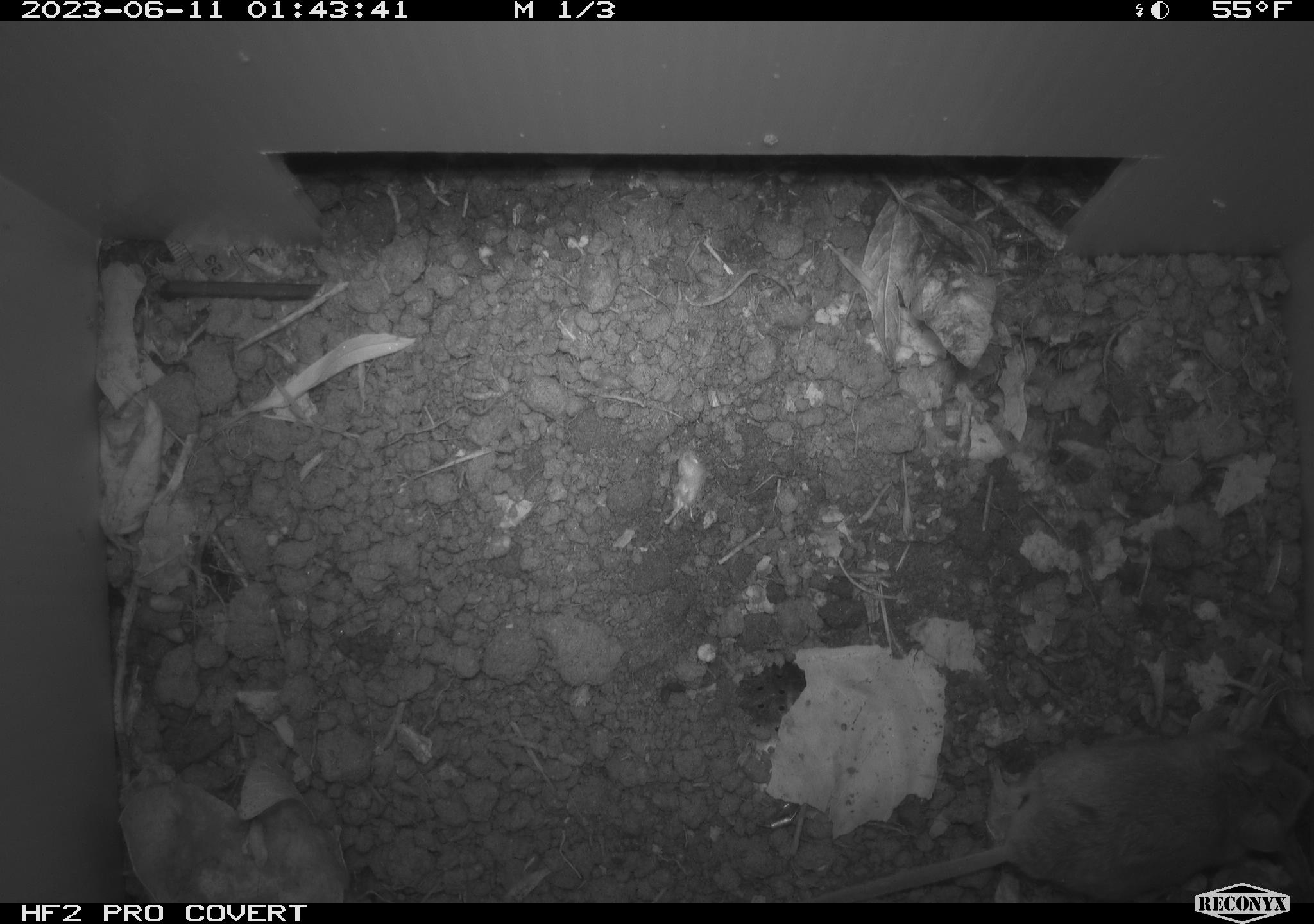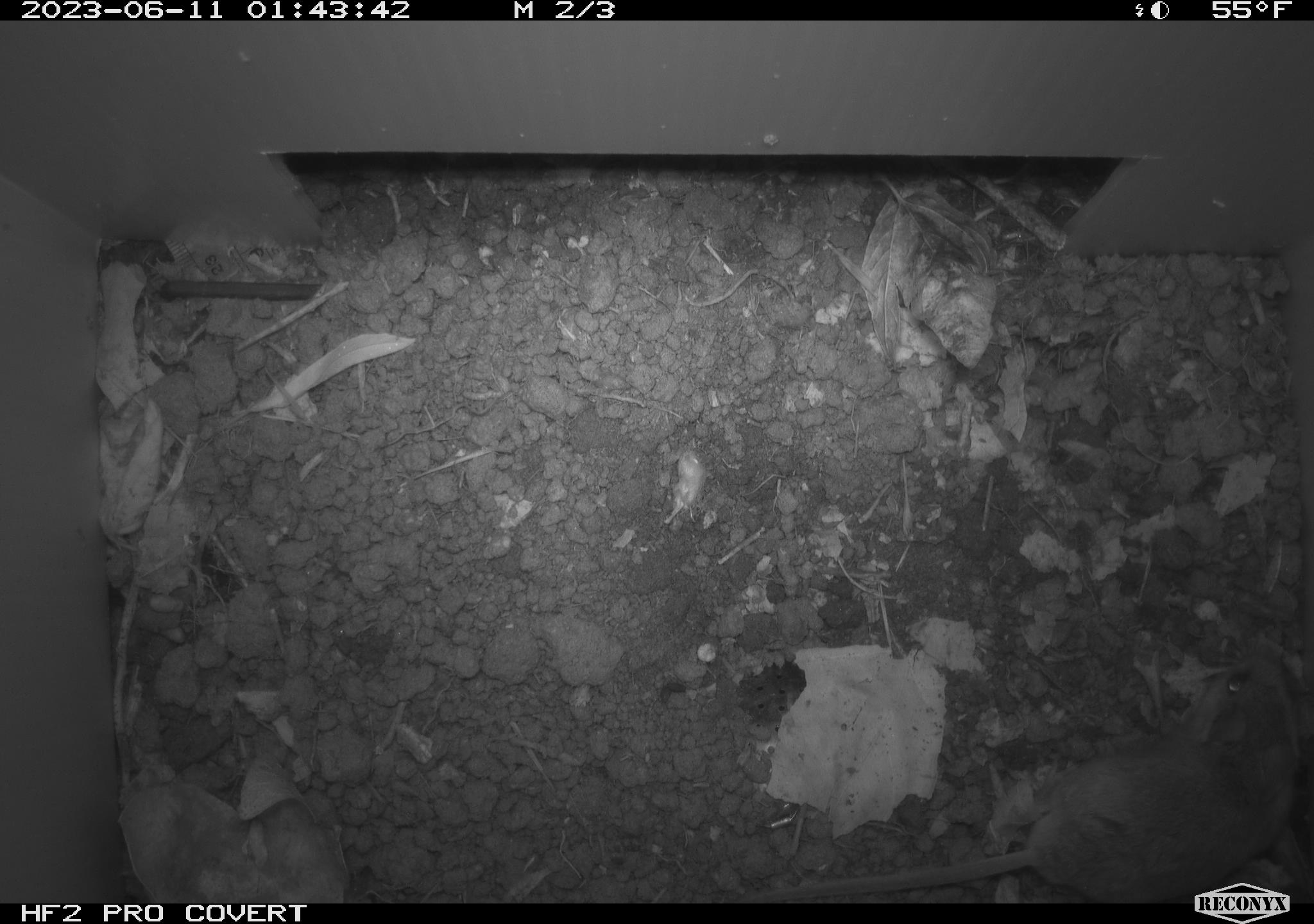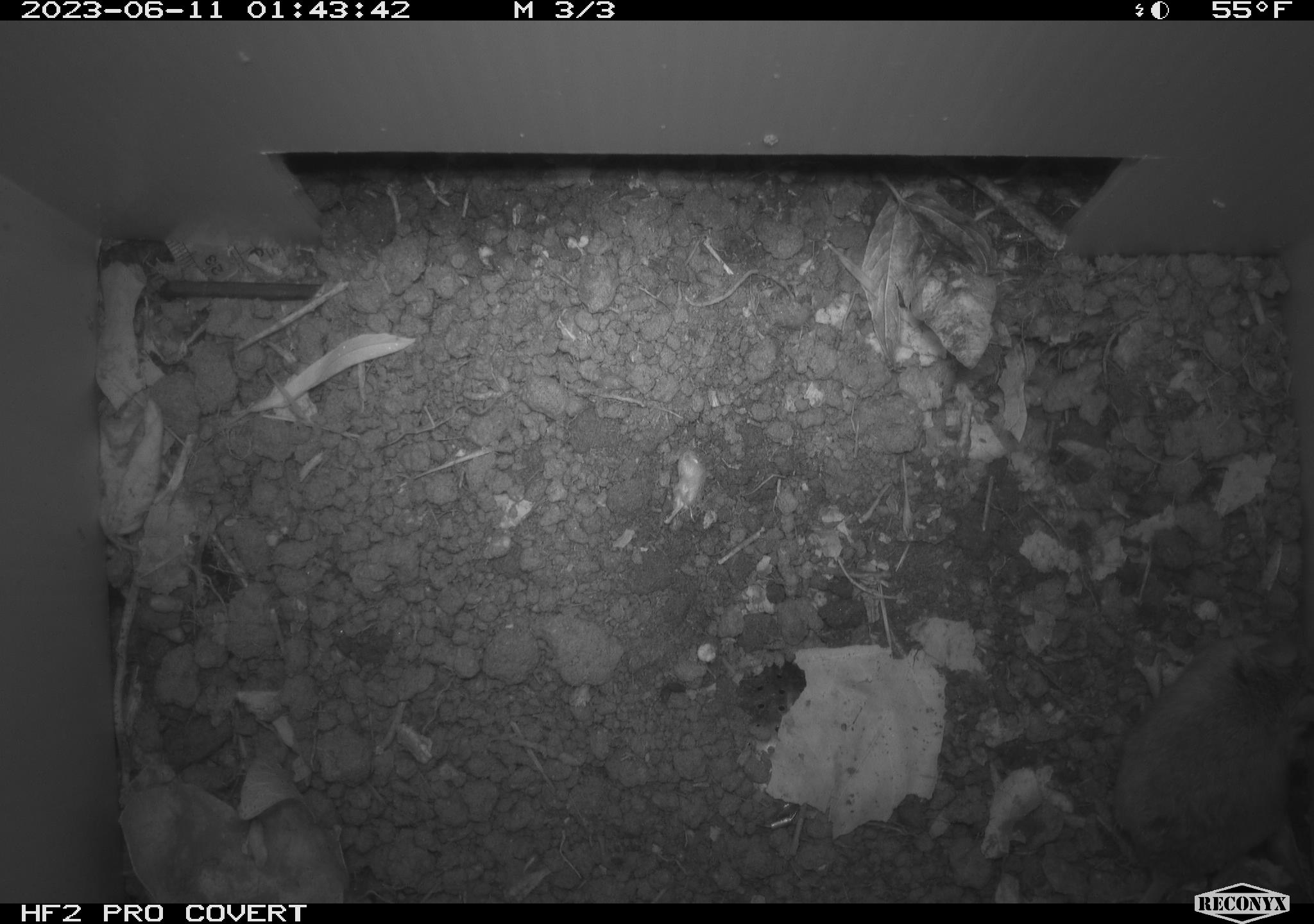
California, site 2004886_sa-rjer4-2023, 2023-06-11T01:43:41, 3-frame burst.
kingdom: Animalia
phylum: Chordata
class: Mammalia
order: Rodentia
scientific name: Rodentia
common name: mouse species